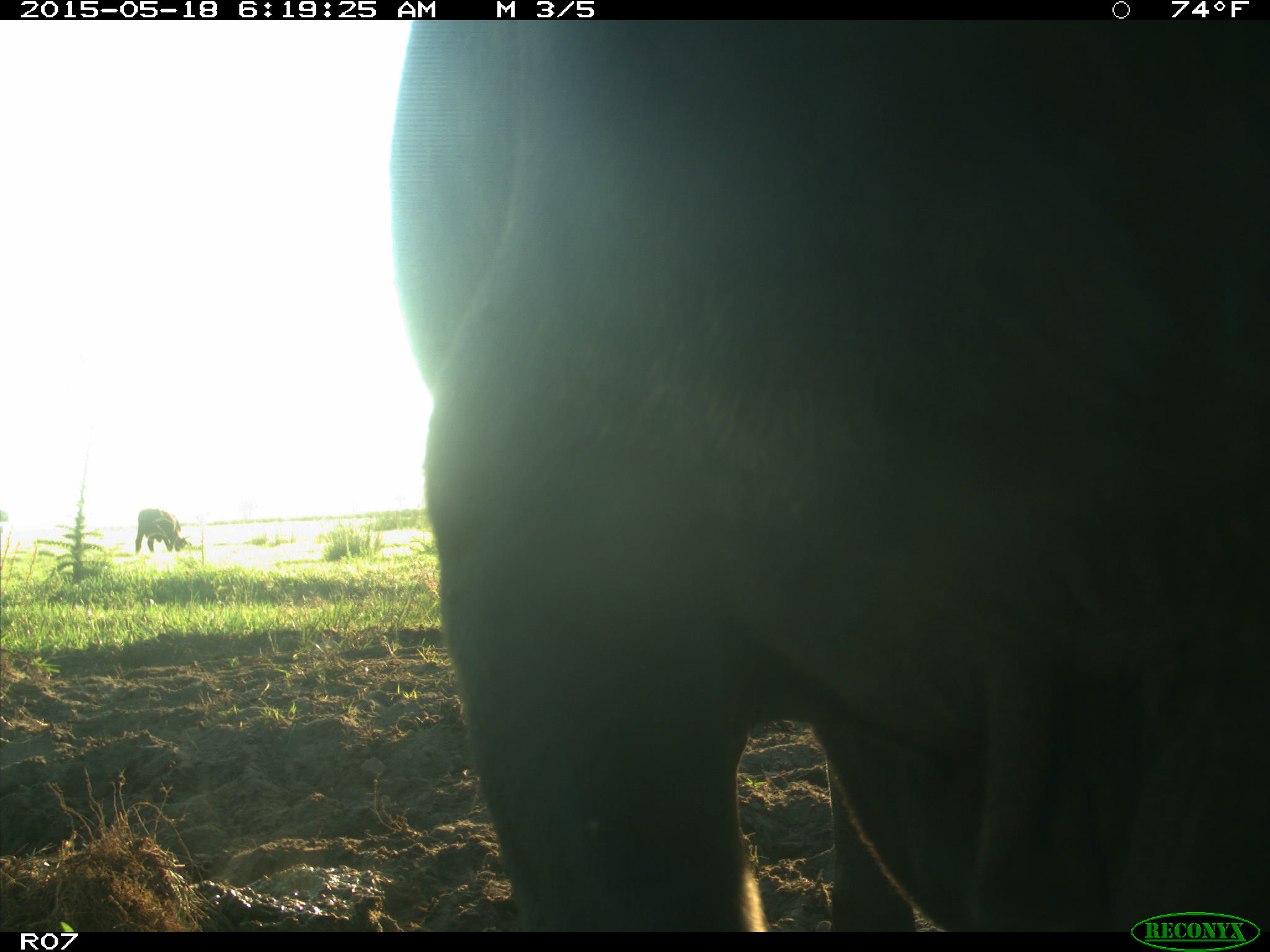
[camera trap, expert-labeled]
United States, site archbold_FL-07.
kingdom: Animalia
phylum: Chordata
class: Mammalia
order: Artiodactyla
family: Bovidae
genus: Bos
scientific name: Bos taurus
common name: domestic cow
Bos taurus (domestic cow).